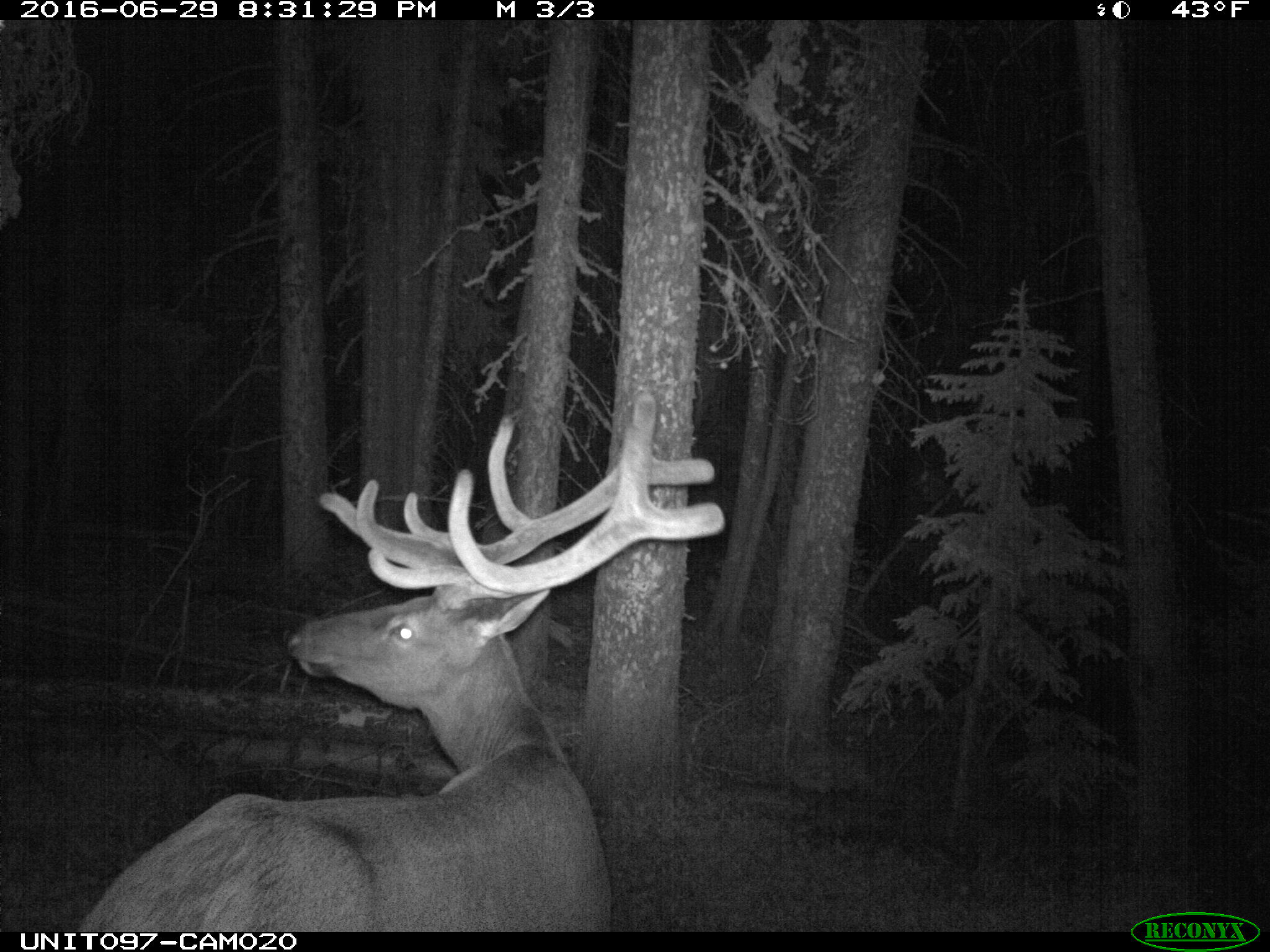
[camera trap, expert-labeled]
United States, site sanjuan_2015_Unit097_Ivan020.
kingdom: Animalia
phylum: Chordata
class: Mammalia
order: Artiodactyla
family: Cervidae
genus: Cervus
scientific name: Cervus elaphus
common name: red deer